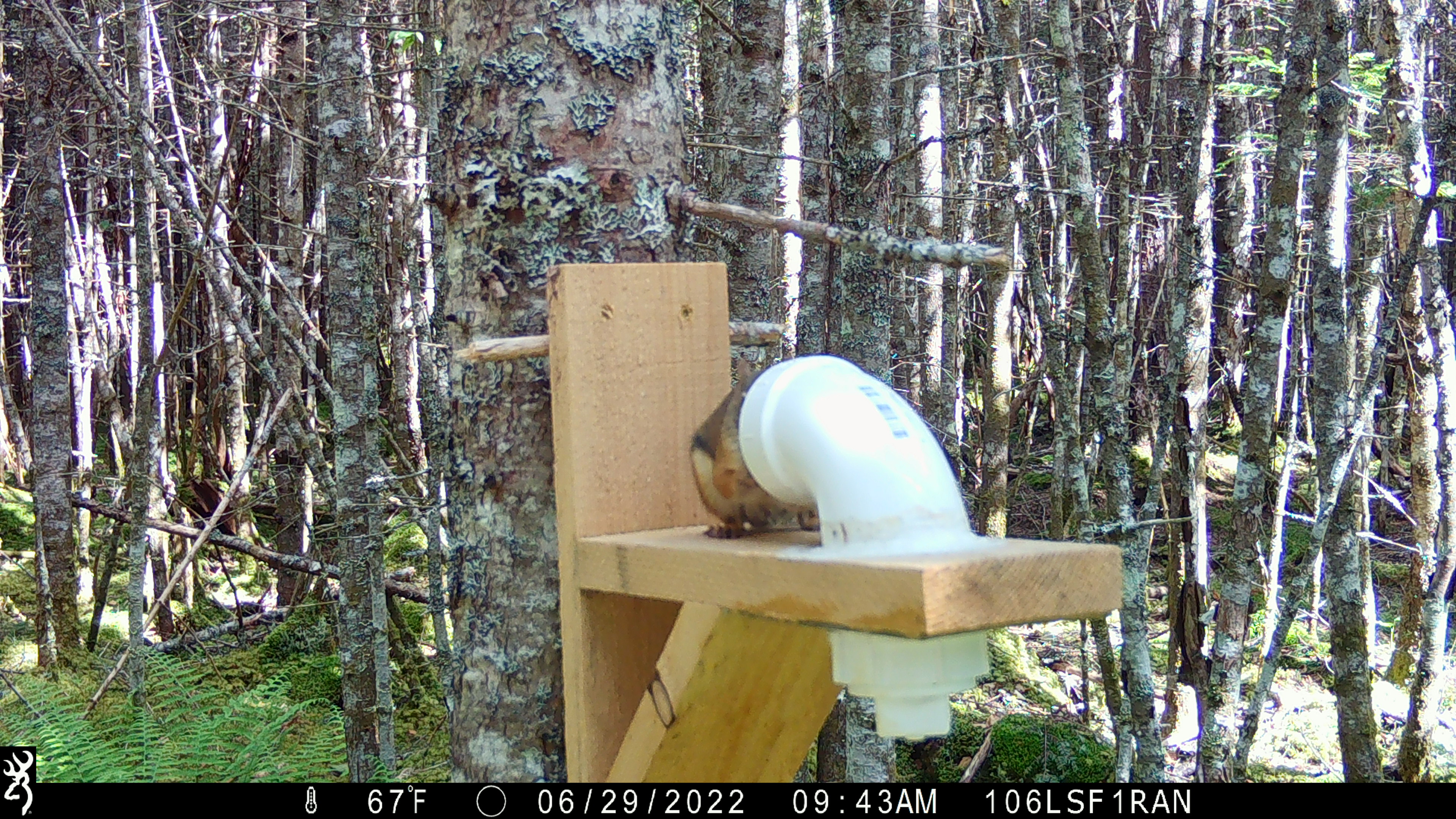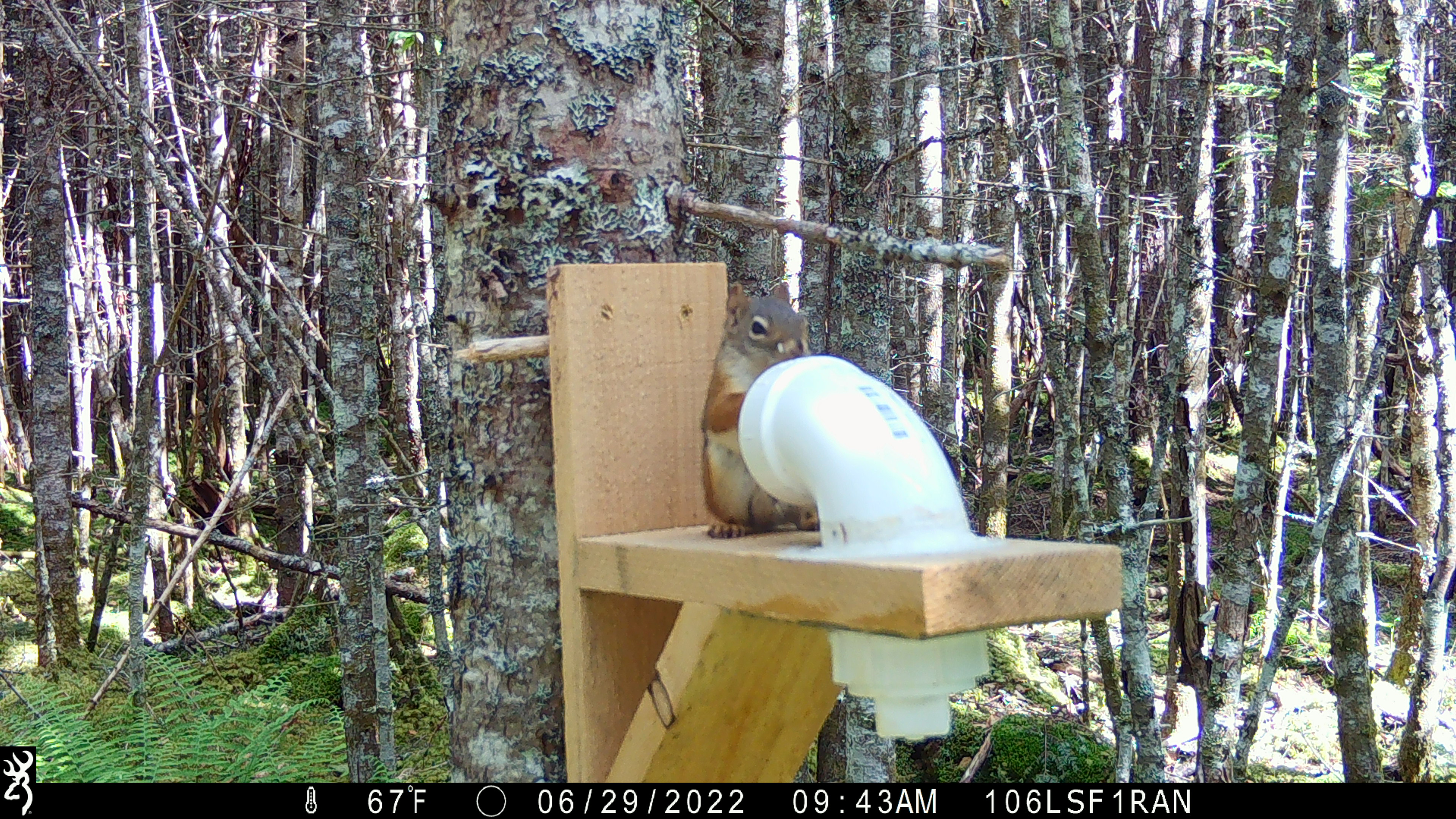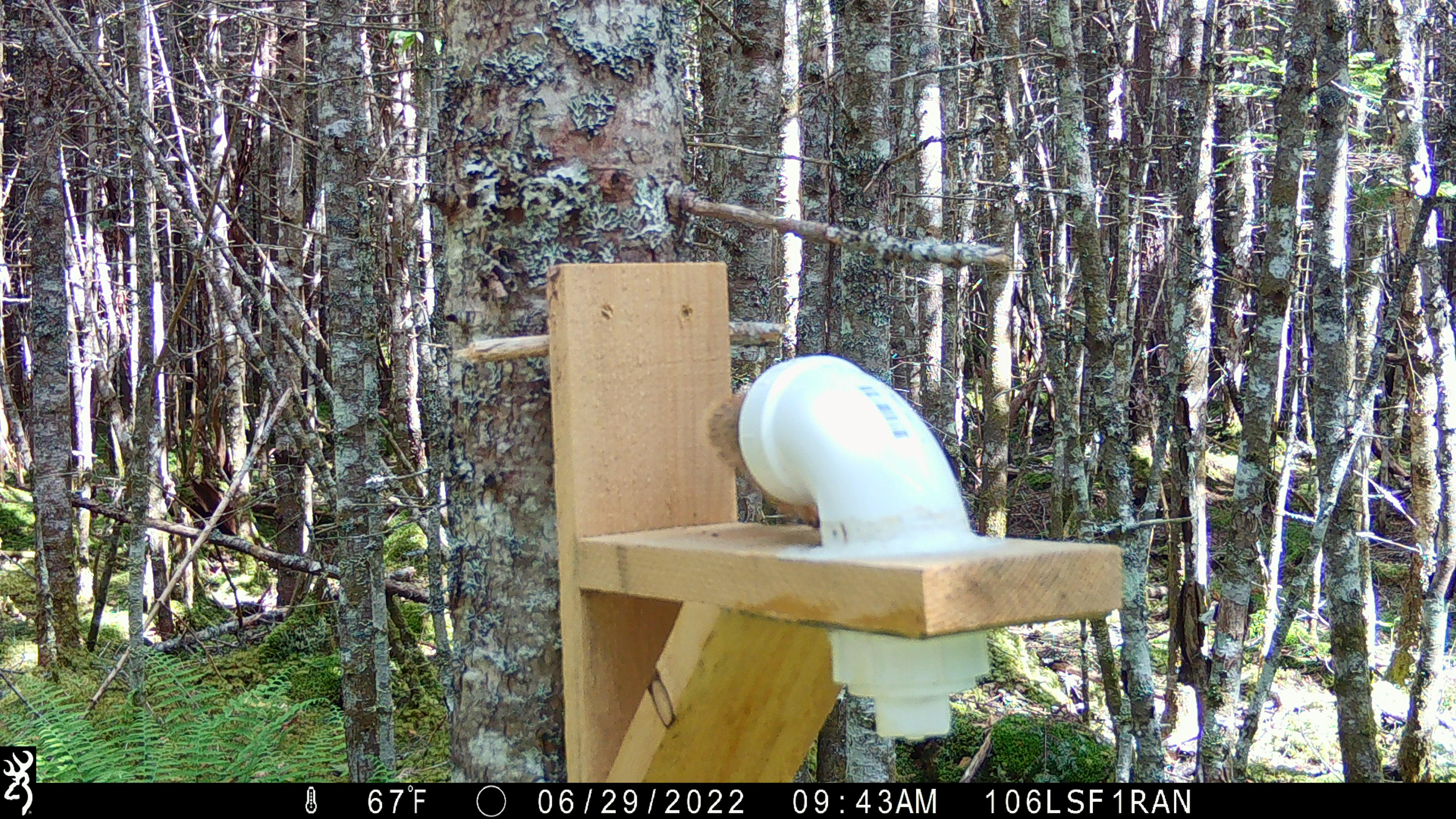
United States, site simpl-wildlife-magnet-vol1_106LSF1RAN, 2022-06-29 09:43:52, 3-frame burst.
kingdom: Animalia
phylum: Chordata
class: Mammalia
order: Rodentia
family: Sciuridae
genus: Tamiasciurus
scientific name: Tamiasciurus hudsonicus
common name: red squirrel